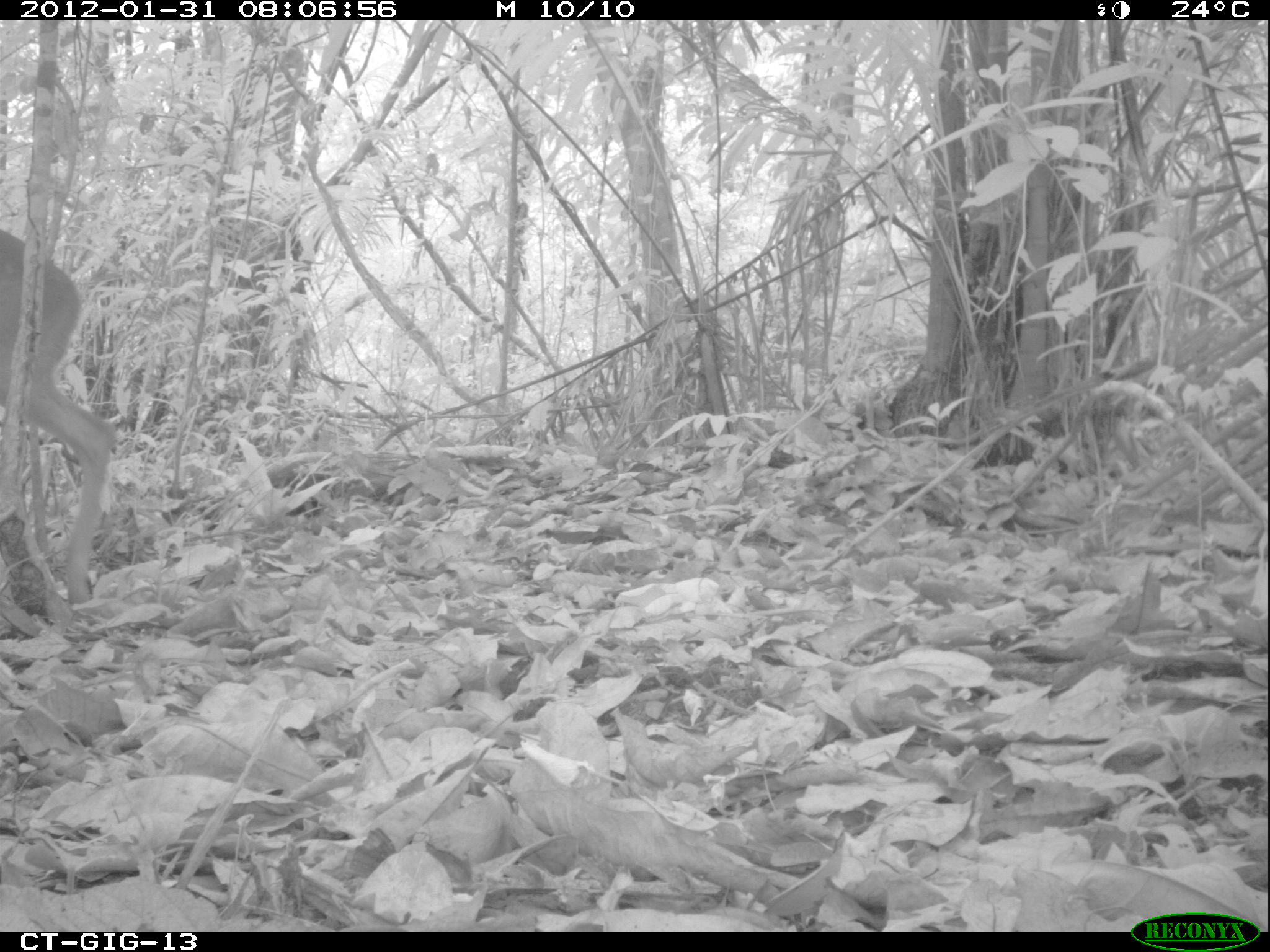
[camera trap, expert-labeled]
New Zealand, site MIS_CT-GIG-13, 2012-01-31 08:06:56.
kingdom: Animalia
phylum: Chordata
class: Mammalia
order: Artiodactyla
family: Cervidae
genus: Odocoileus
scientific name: Odocoileus virginianus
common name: white-tailed deer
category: white tailed deer